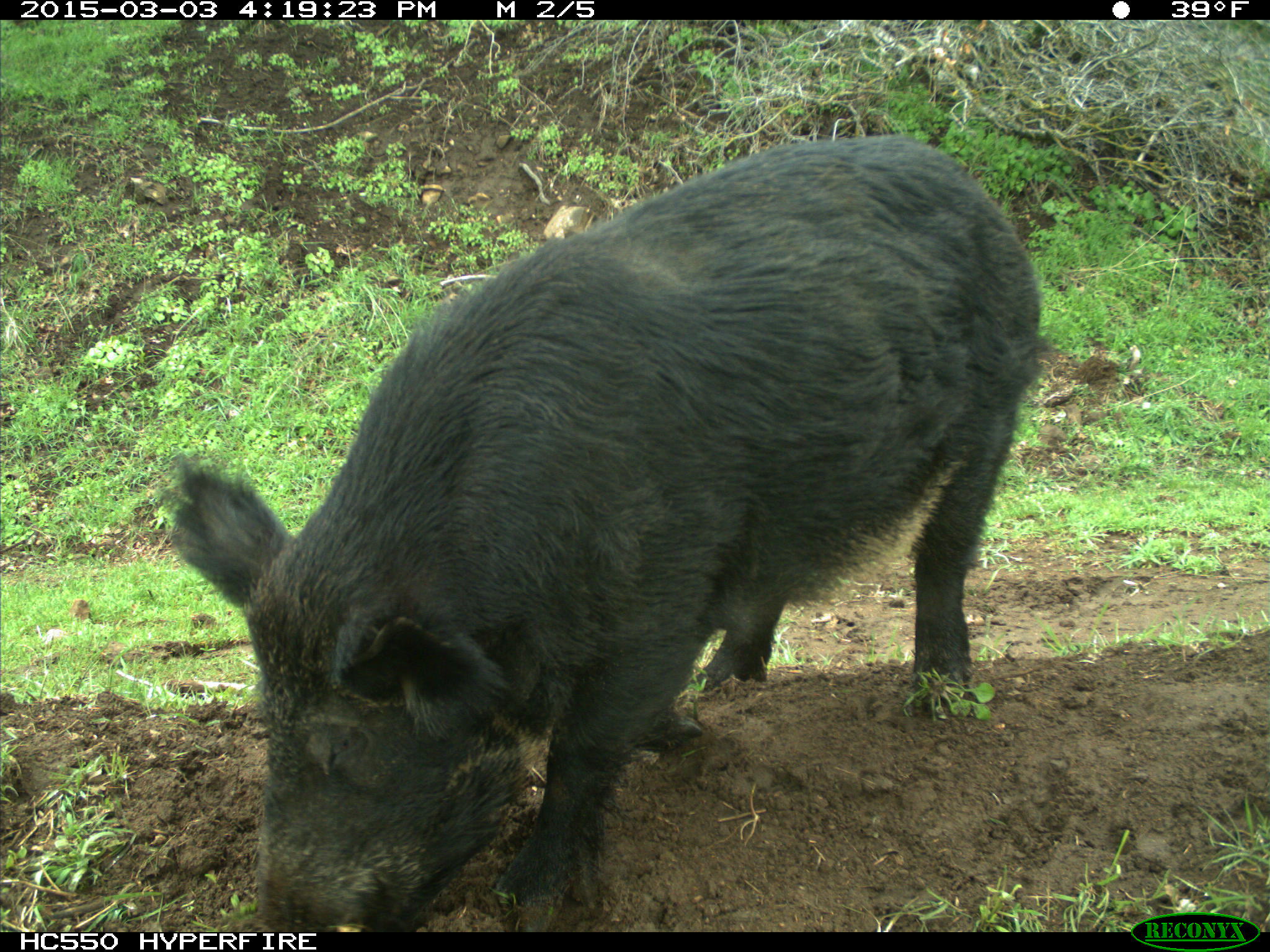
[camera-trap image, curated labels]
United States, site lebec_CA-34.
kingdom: Animalia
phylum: Chordata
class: Mammalia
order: Artiodactyla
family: Suidae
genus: Sus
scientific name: Sus scrofa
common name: wild boar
Sus scrofa (wild boar).